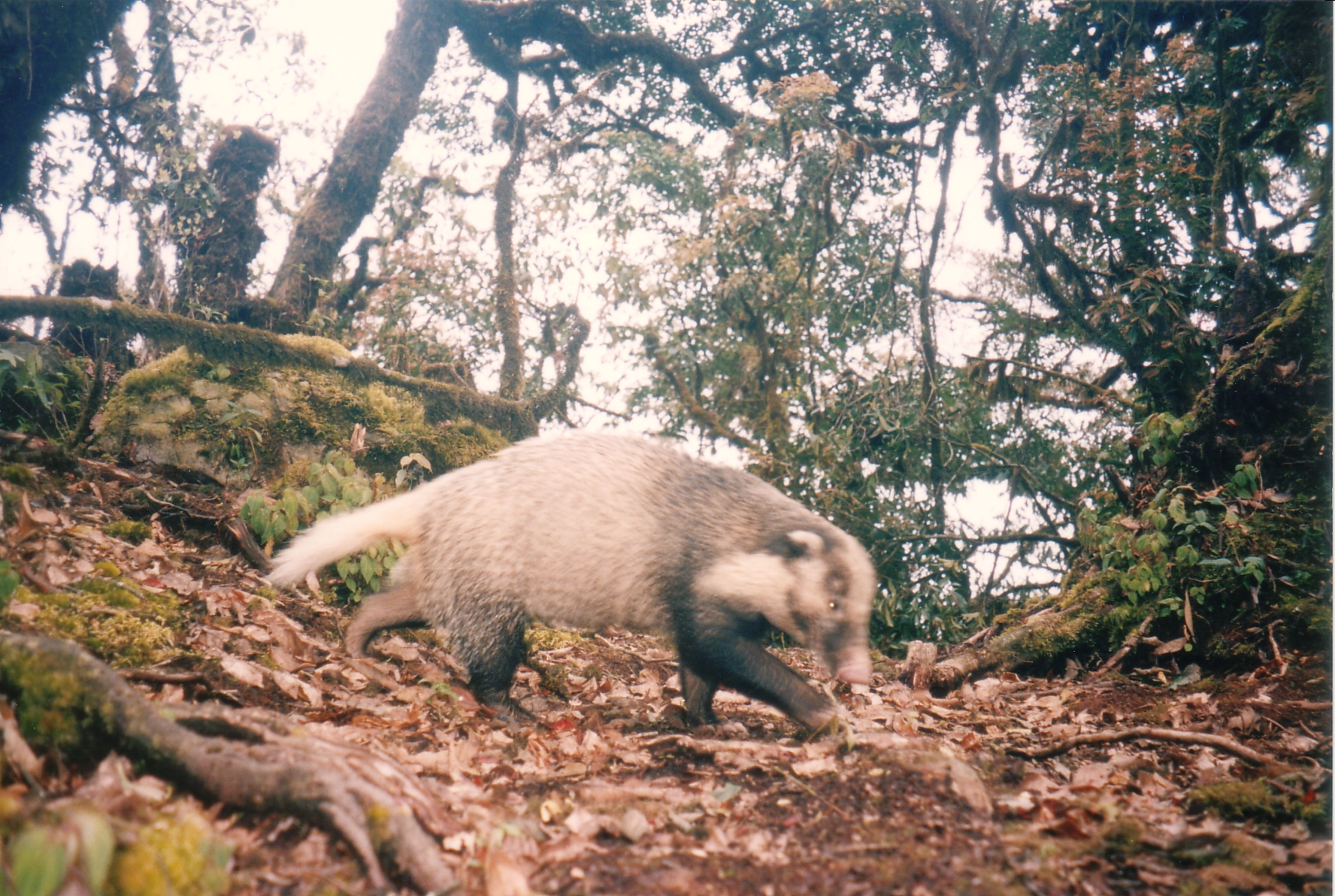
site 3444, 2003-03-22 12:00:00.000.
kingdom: Animalia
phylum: Chordata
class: Mammalia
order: Carnivora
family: Mustelidae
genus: Arctonyx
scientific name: Arctonyx collaris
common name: greater hog badger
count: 1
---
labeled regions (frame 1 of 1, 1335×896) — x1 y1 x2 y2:
arctonyx collaris: 257 424 879 741